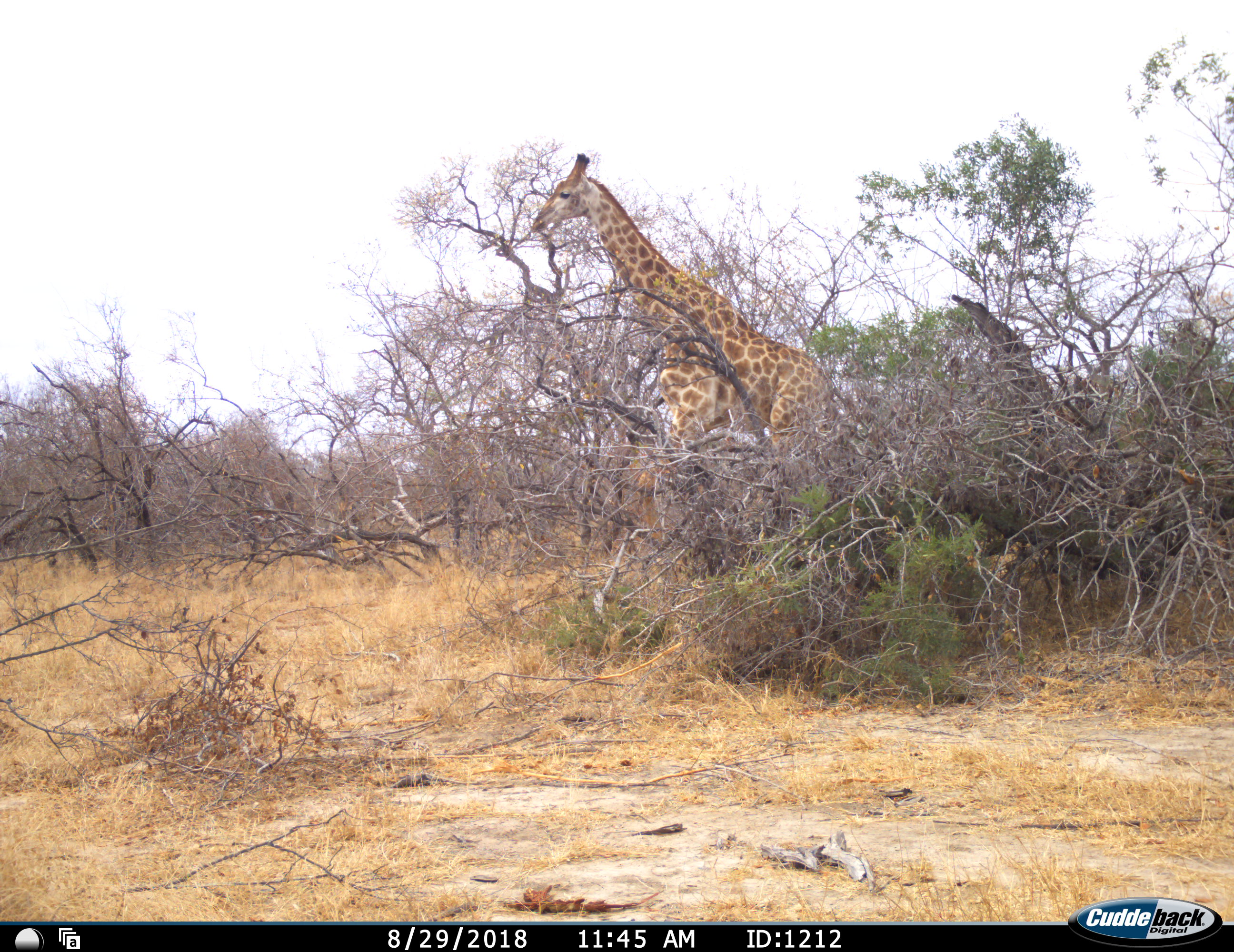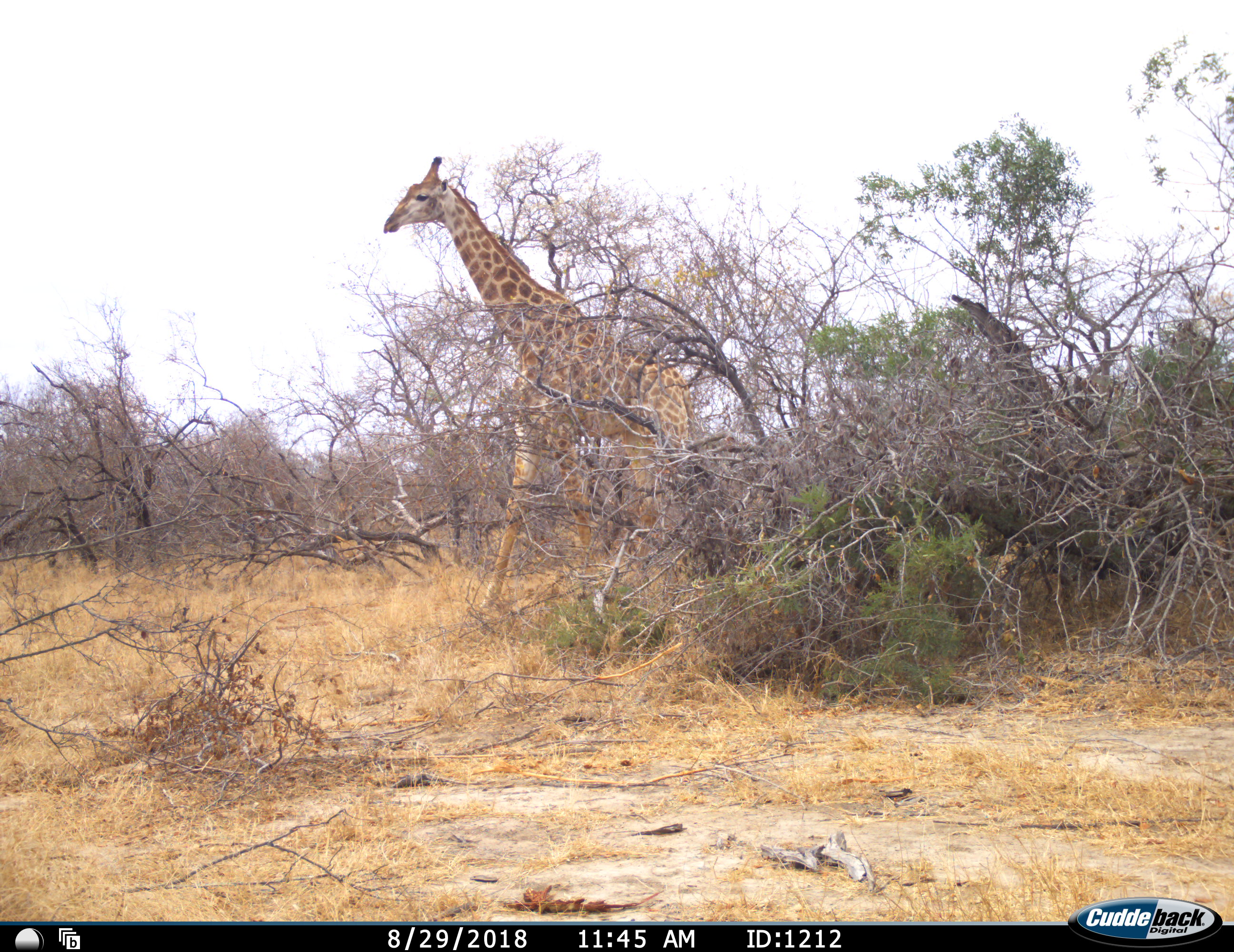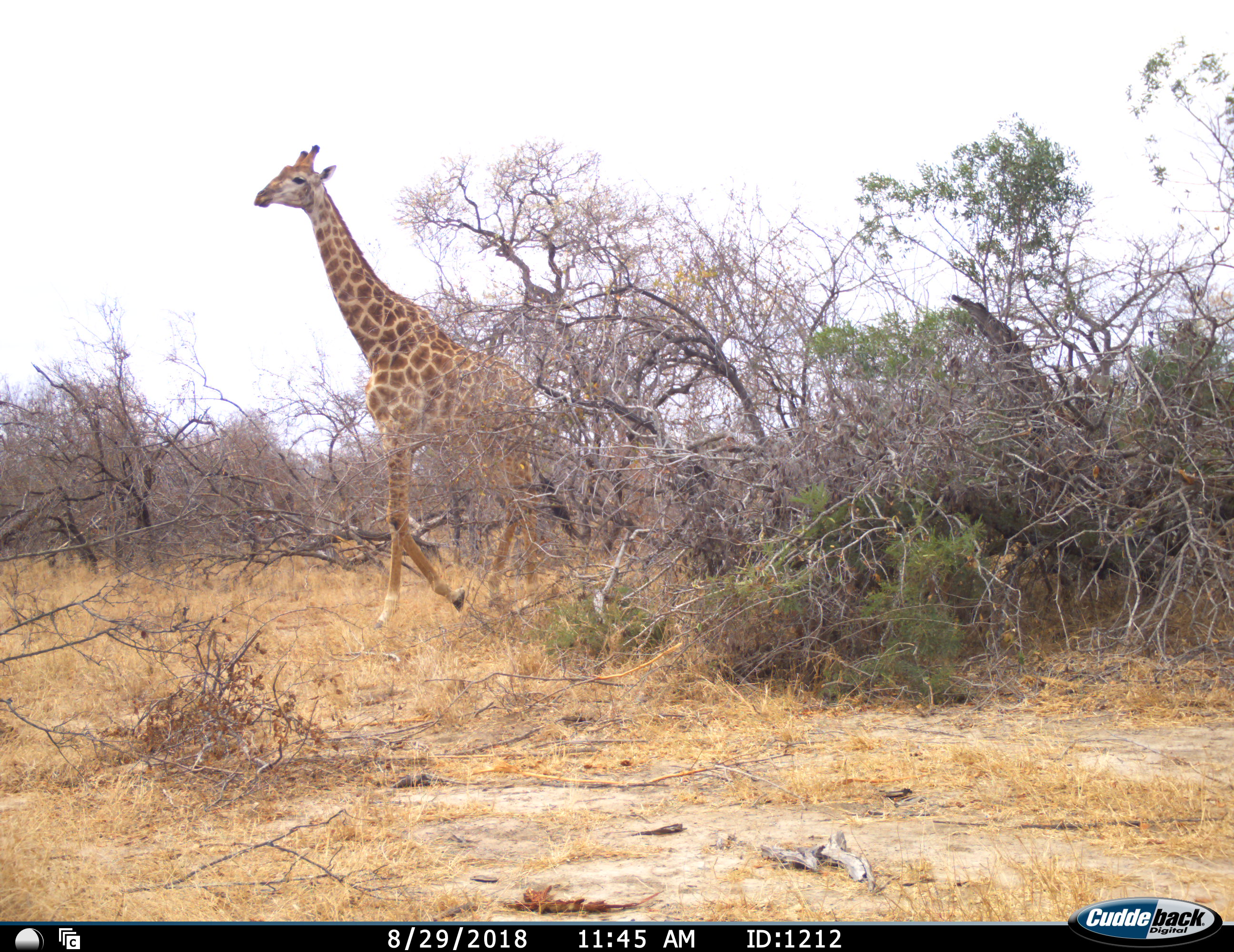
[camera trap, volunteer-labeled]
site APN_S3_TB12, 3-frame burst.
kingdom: Animalia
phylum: Chordata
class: Mammalia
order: Artiodactyla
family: Giraffidae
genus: Giraffa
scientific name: Giraffa camelopardalis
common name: giraffe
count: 1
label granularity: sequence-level